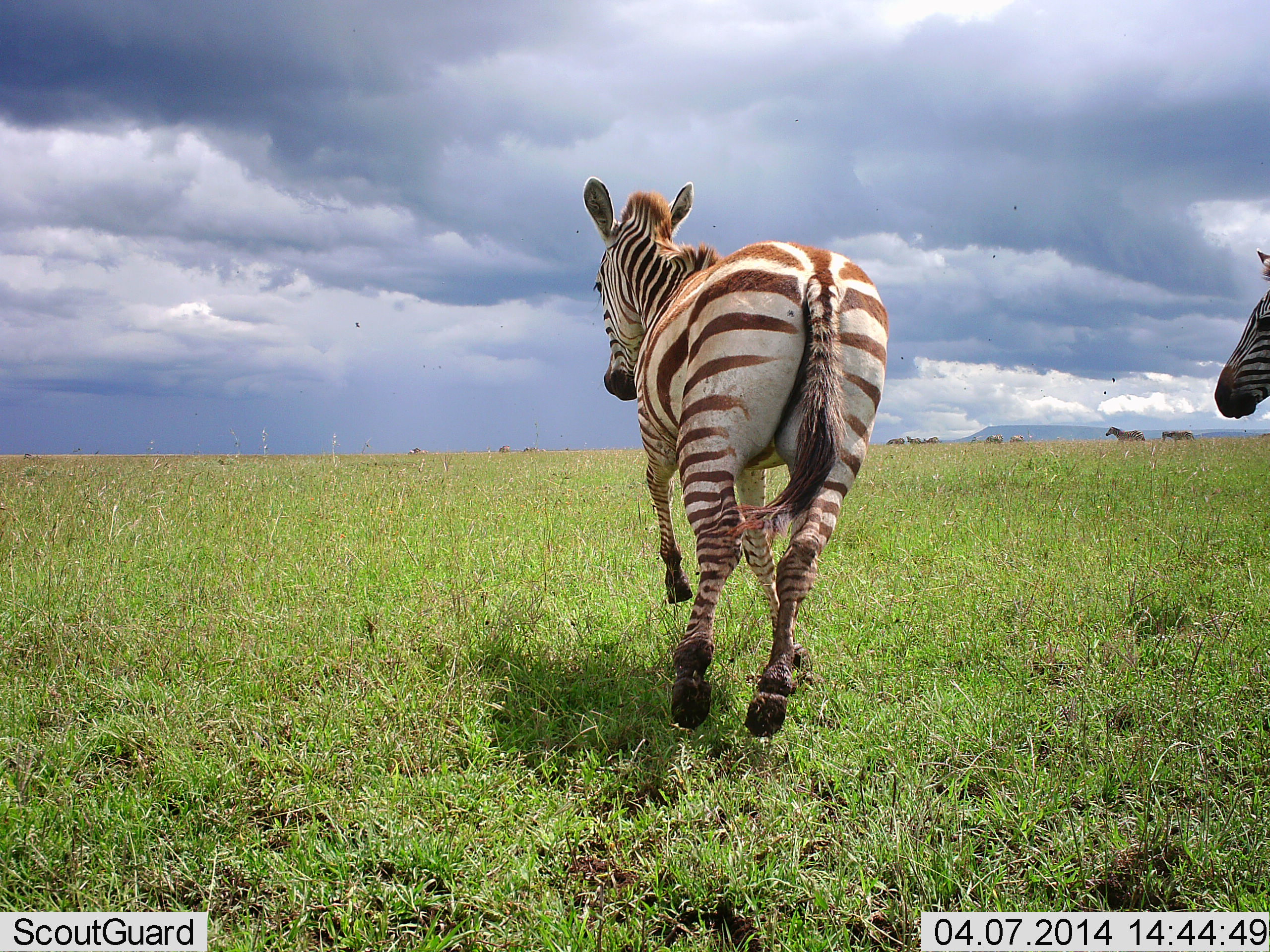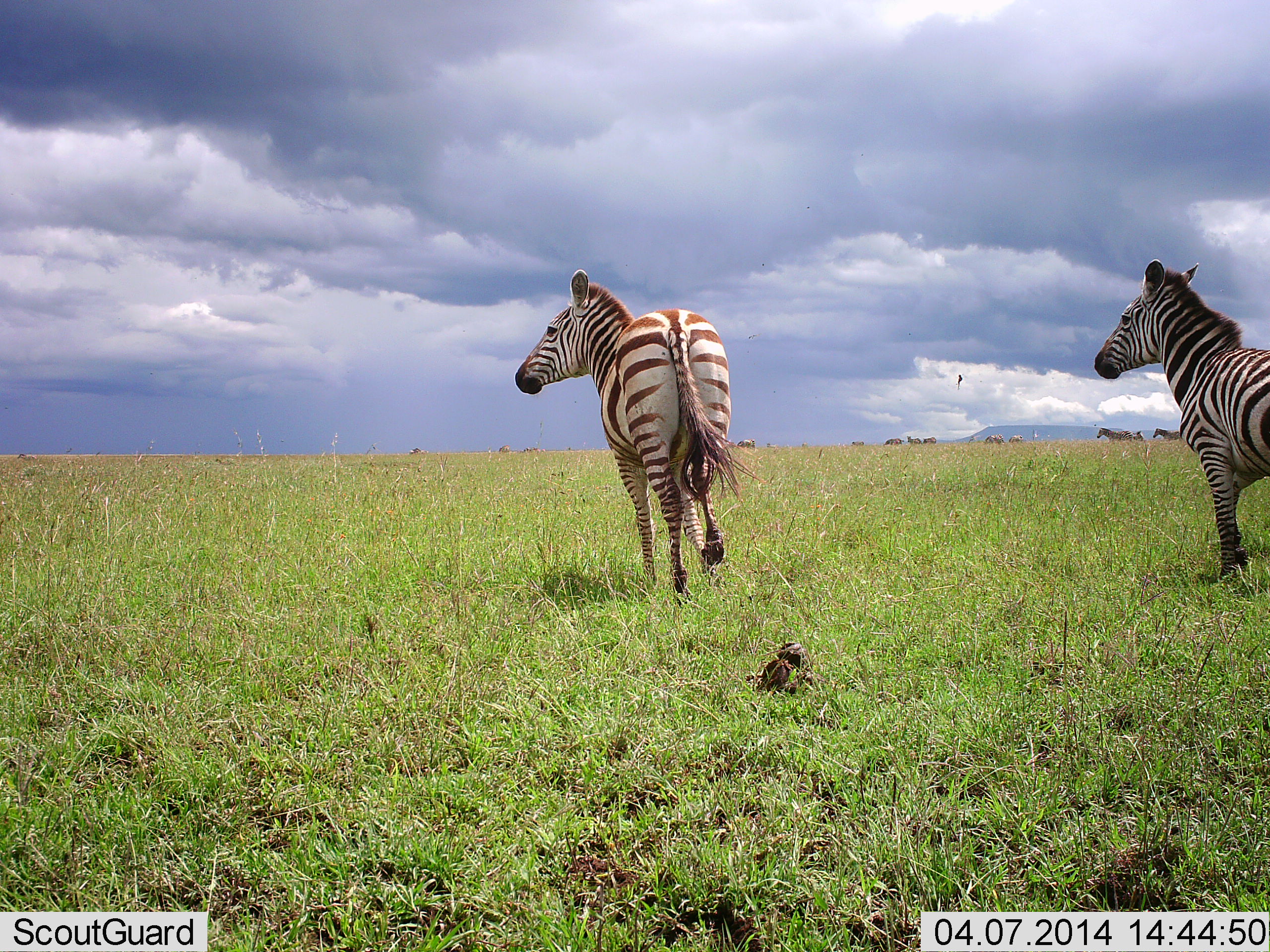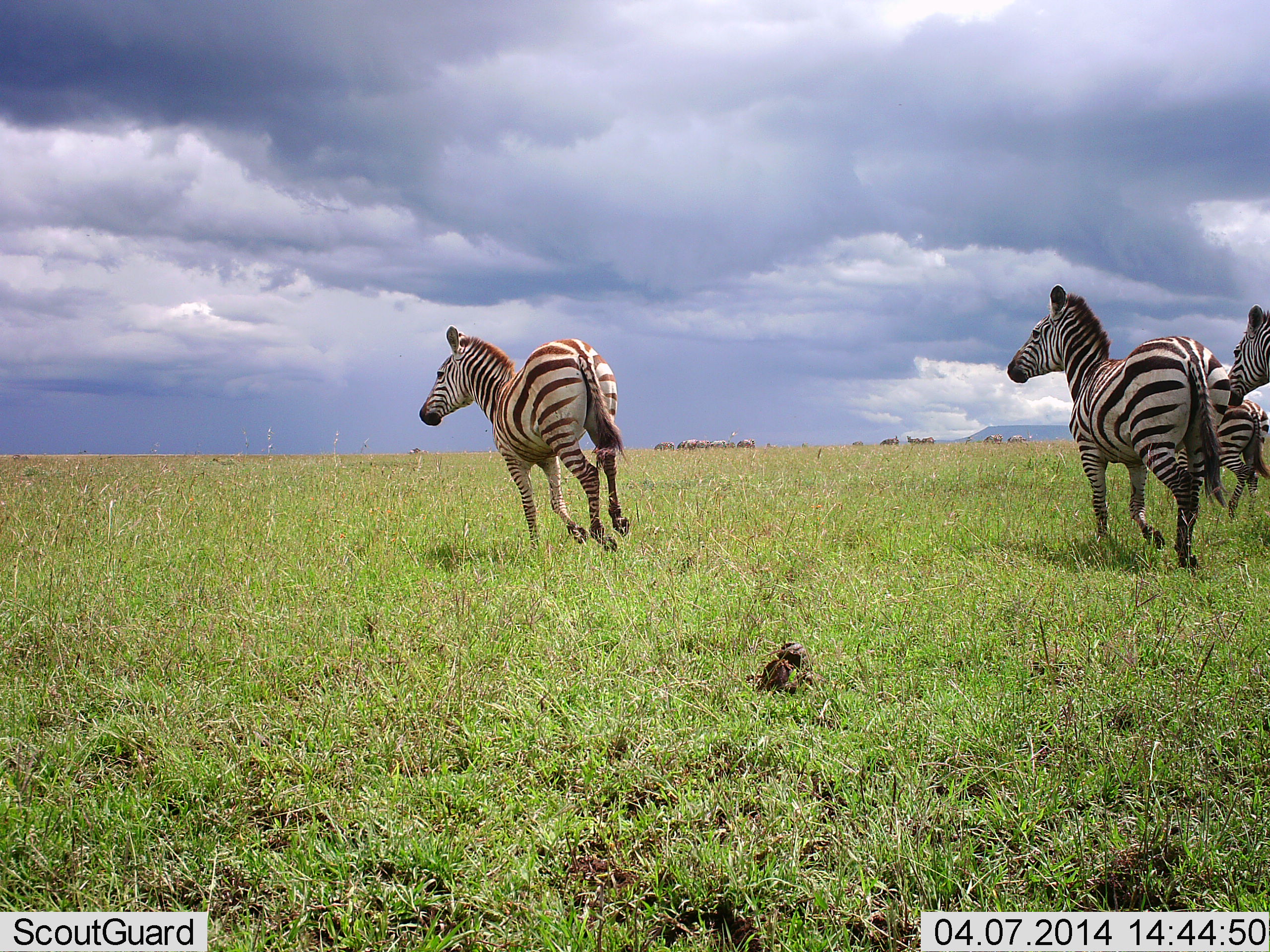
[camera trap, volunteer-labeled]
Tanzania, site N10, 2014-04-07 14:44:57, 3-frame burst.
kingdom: Animalia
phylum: Chordata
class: Mammalia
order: Perissodactyla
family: Equidae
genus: Equus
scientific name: Equus quagga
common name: plains zebra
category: zebra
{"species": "zebra (plains zebra) (Equus quagga)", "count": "4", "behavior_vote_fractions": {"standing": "0%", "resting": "0%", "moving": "100%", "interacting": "0%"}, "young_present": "0%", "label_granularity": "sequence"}